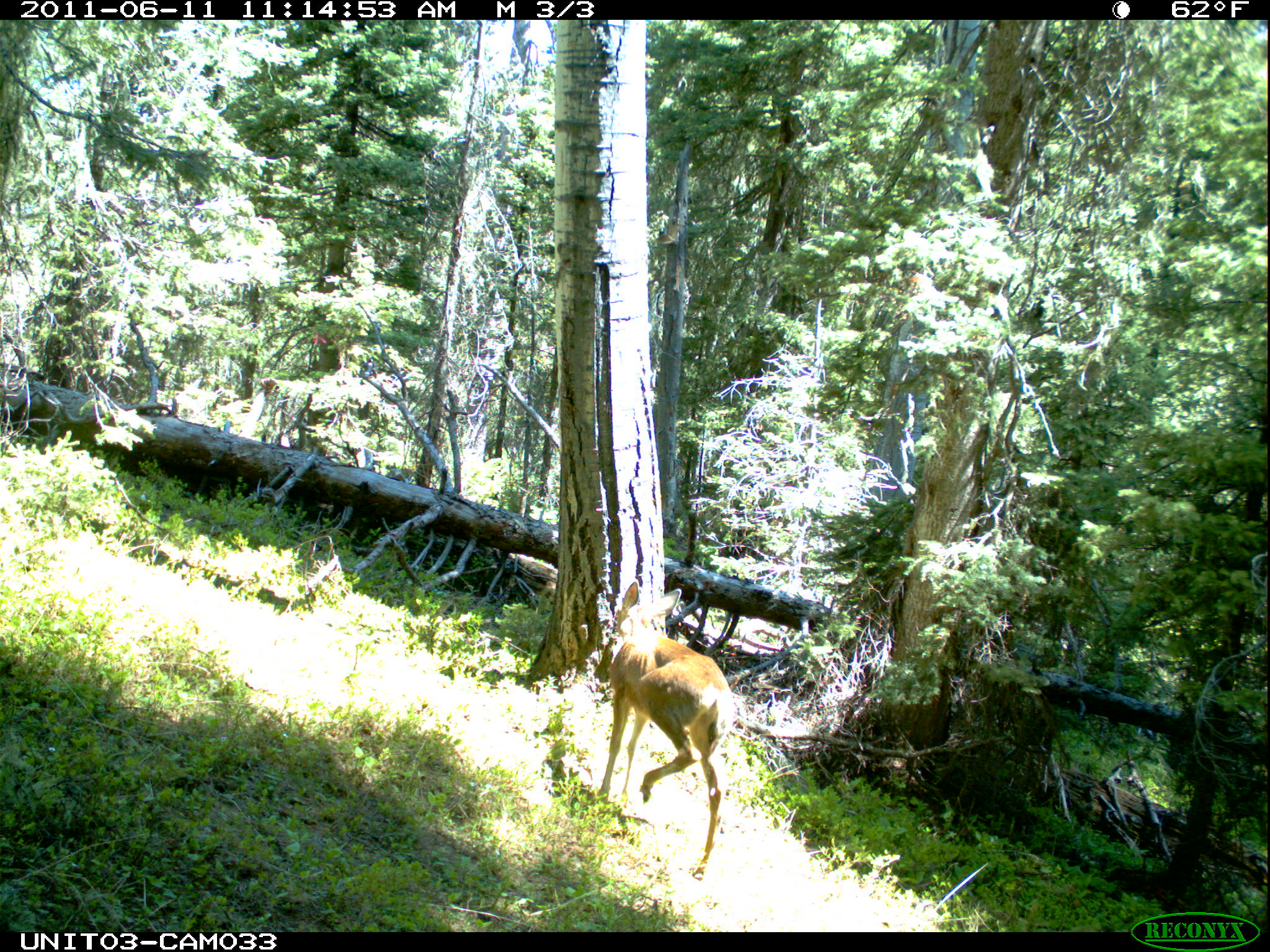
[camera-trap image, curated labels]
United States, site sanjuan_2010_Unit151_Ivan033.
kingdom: Animalia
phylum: Chordata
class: Mammalia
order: Artiodactyla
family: Cervidae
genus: Odocoileus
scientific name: Odocoileus hemionus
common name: mule deer